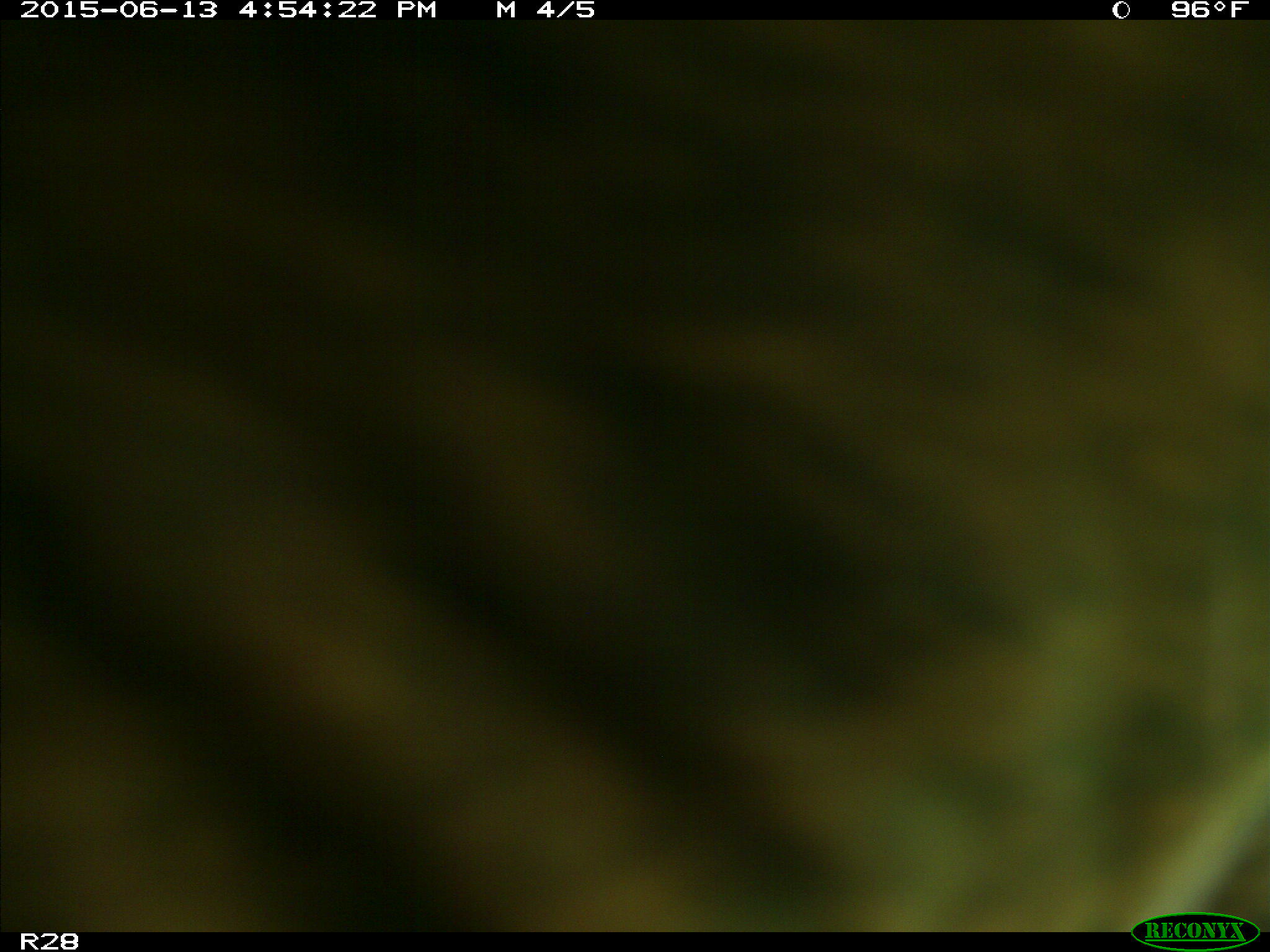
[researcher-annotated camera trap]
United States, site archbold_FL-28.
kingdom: Animalia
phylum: Chordata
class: Mammalia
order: Artiodactyla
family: Bovidae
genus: Bos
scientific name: Bos taurus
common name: domestic cow